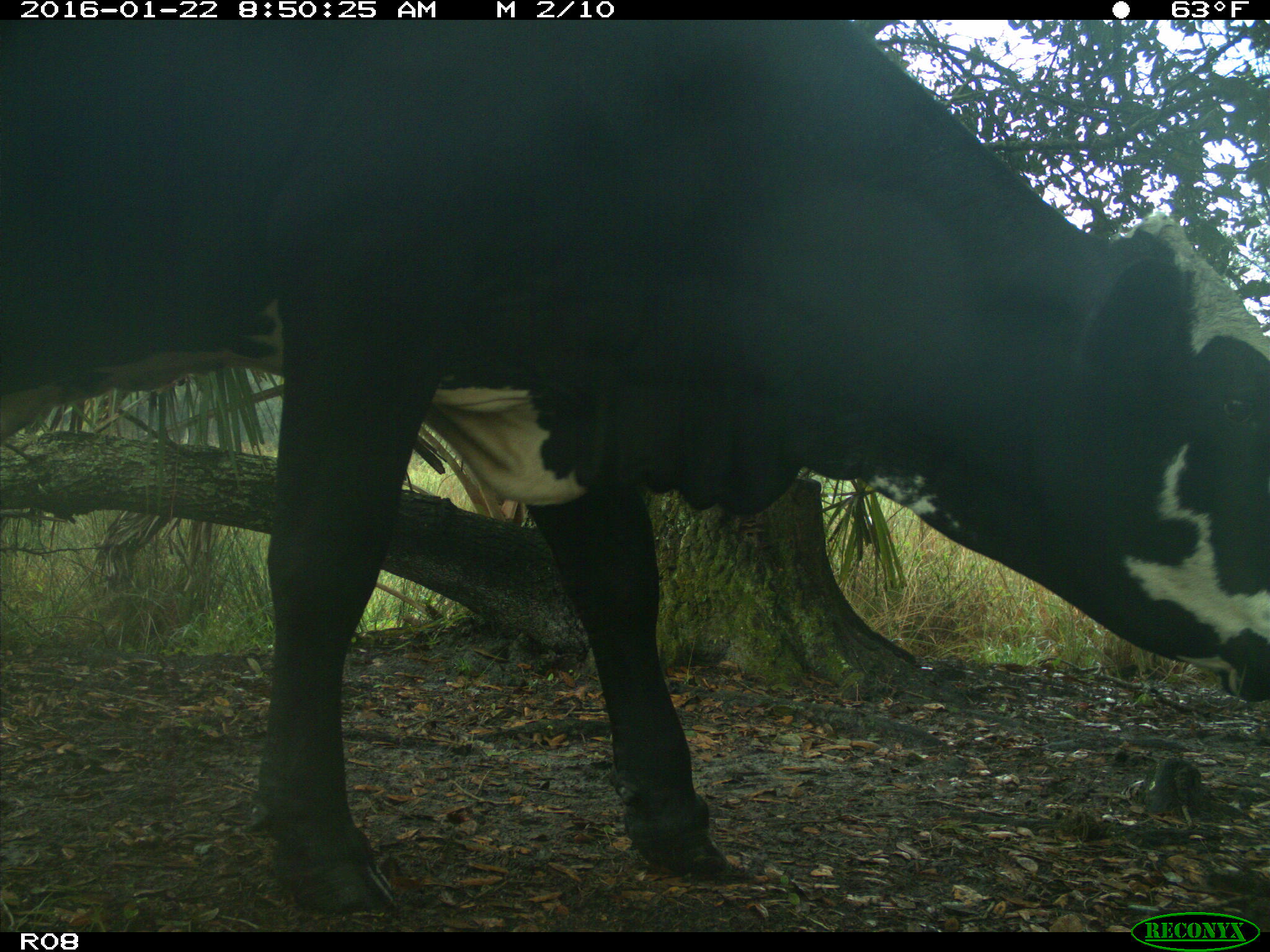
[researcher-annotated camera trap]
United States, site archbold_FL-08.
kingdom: Animalia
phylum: Chordata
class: Mammalia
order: Artiodactyla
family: Bovidae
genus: Bos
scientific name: Bos taurus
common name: domestic cow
Bos taurus (domestic cow).